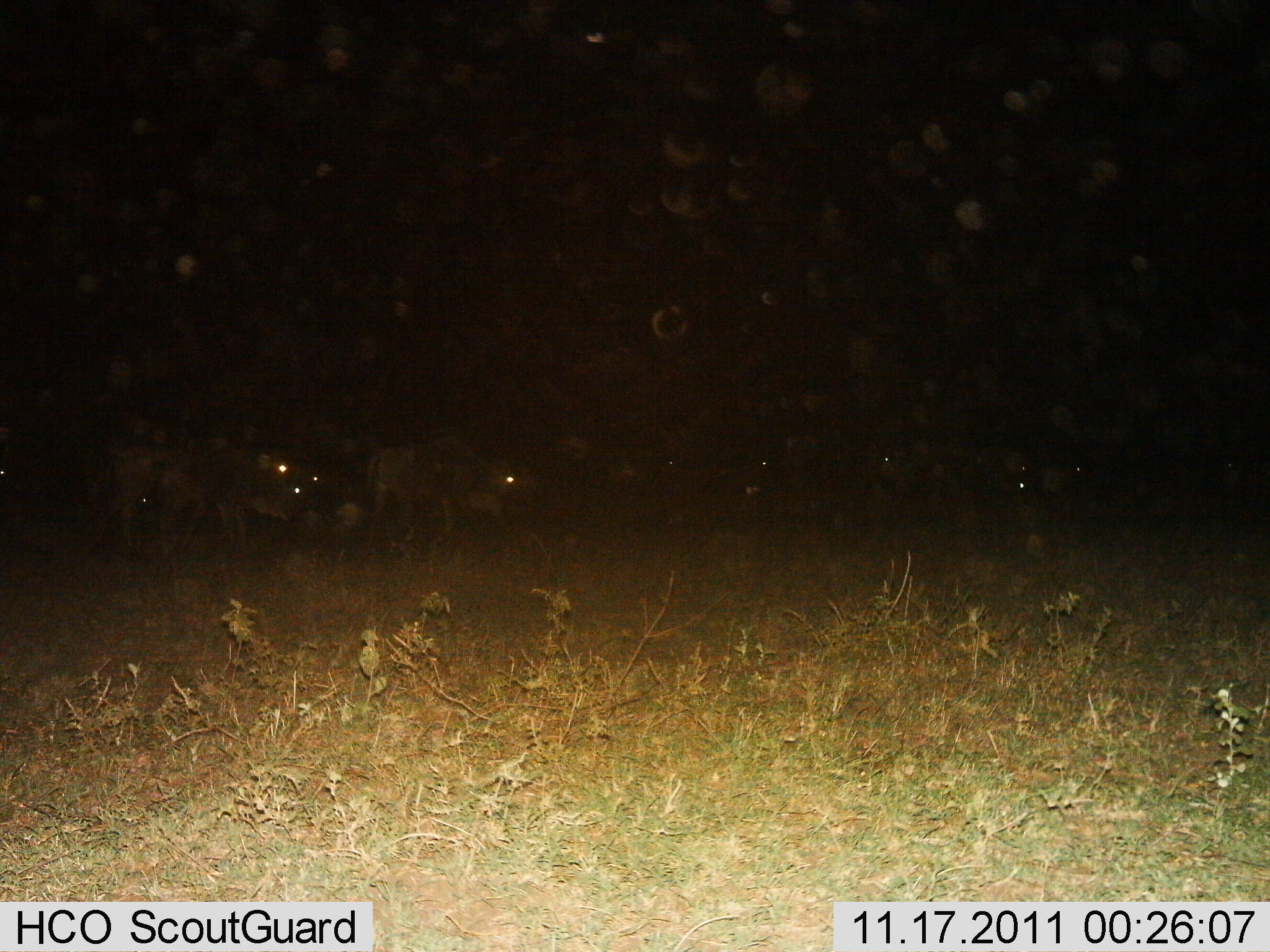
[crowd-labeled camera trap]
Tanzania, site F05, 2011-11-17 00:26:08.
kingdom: Animalia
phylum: Chordata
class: Mammalia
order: Artiodactyla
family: Bovidae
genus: Connochaetes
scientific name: Connochaetes taurinus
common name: blue wildebeest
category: wildebeest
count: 8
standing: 60%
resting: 13%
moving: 33%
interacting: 0%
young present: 0%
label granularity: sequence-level